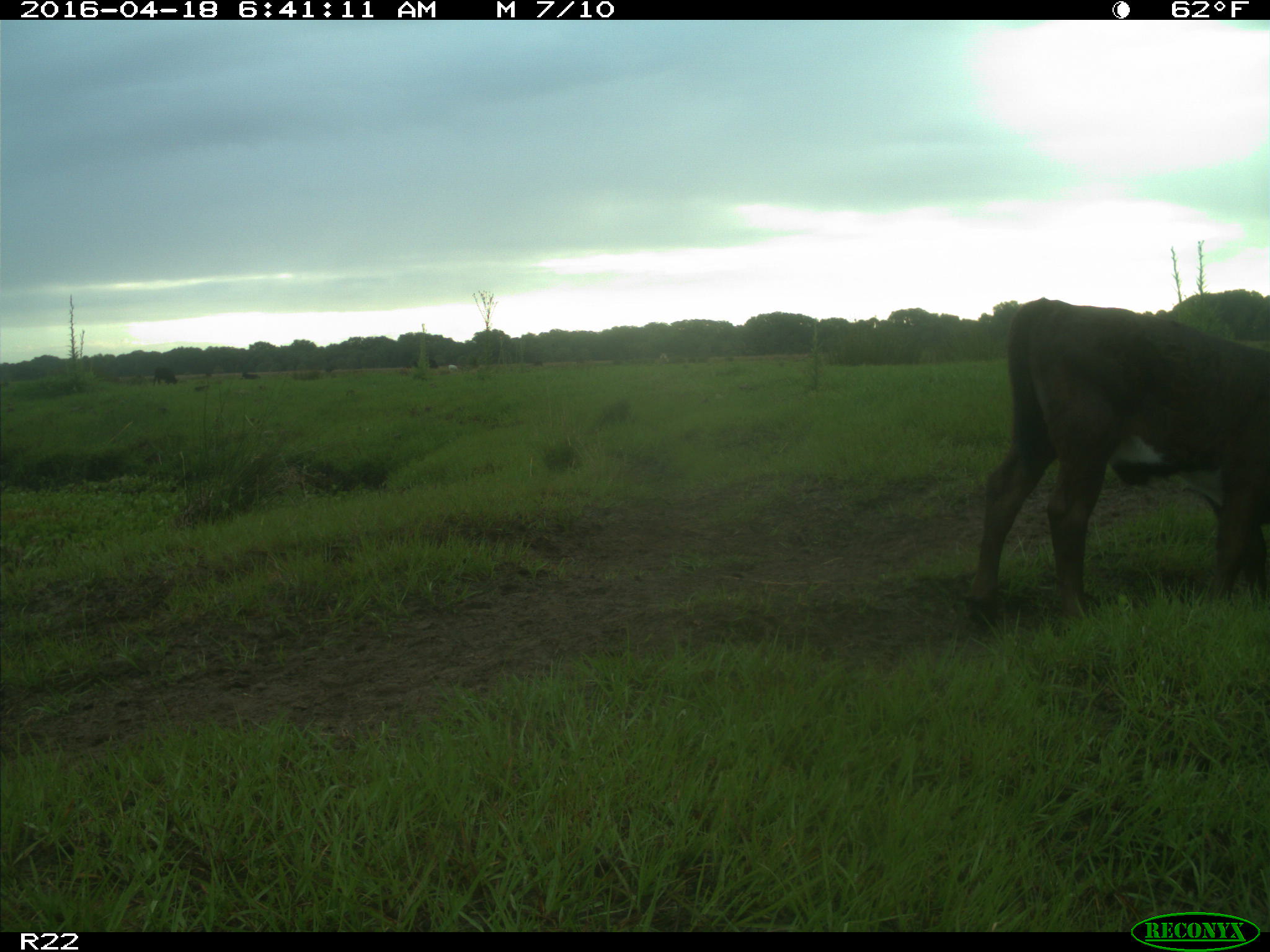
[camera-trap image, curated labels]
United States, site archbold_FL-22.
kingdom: Animalia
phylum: Chordata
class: Mammalia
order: Artiodactyla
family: Bovidae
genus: Bos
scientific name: Bos taurus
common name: domestic cow